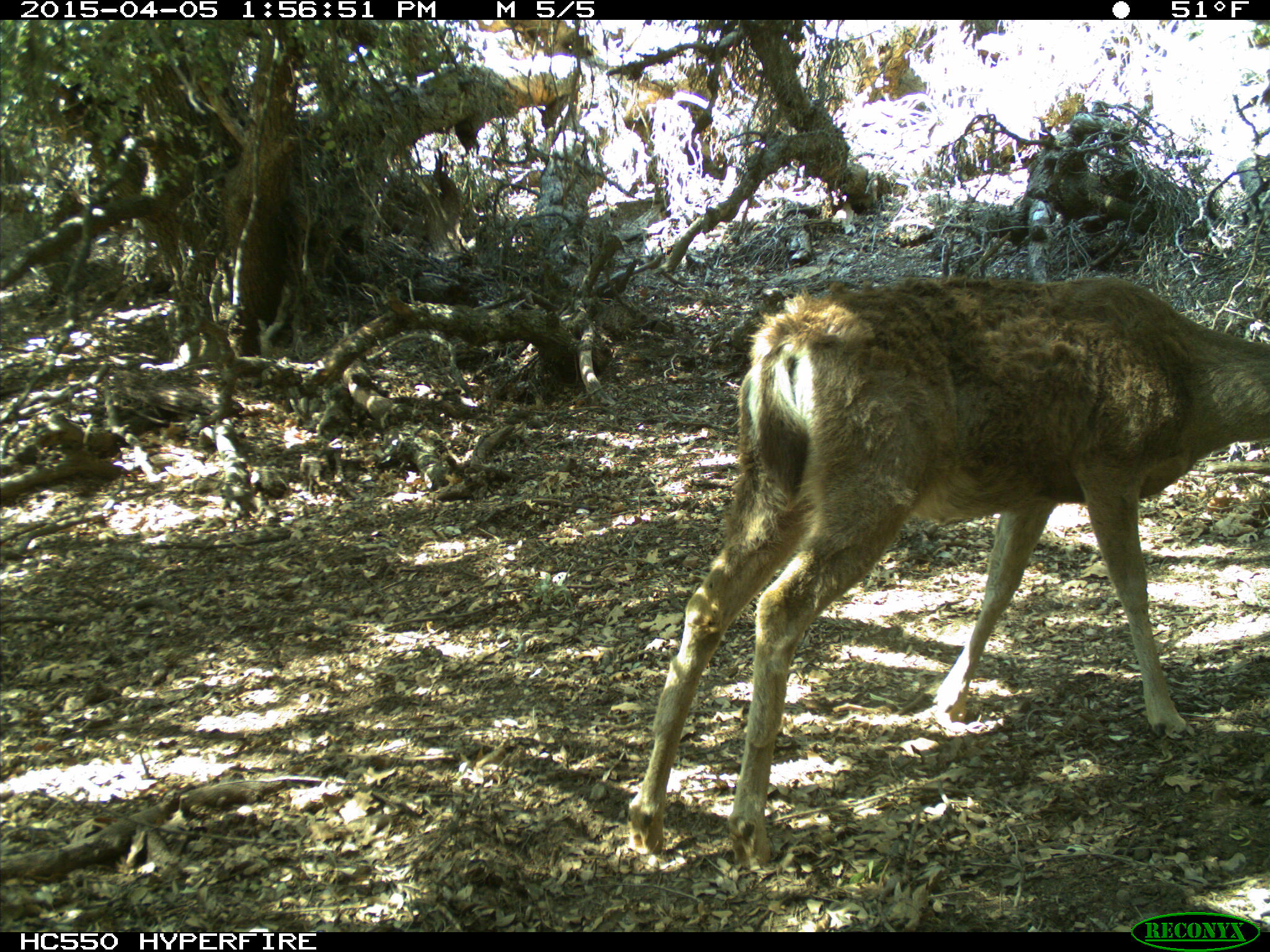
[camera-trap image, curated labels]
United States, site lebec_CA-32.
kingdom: Animalia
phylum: Chordata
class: Mammalia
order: Artiodactyla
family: Cervidae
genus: Odocoileus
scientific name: Odocoileus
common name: deer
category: unidentified deer